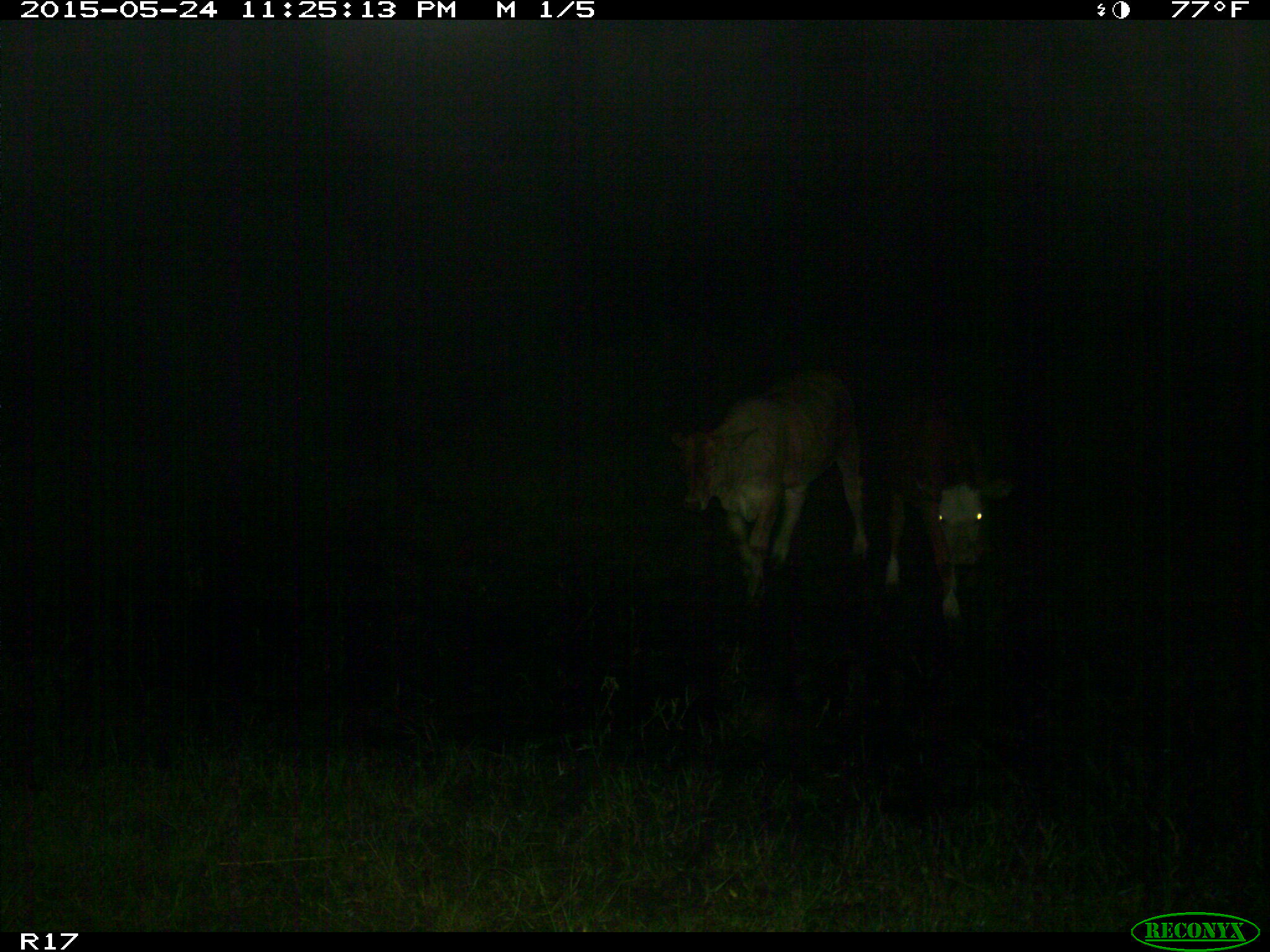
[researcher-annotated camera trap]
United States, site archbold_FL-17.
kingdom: Animalia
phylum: Chordata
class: Mammalia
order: Artiodactyla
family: Bovidae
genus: Bos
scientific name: Bos taurus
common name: domestic cow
Bos taurus (domestic cow).